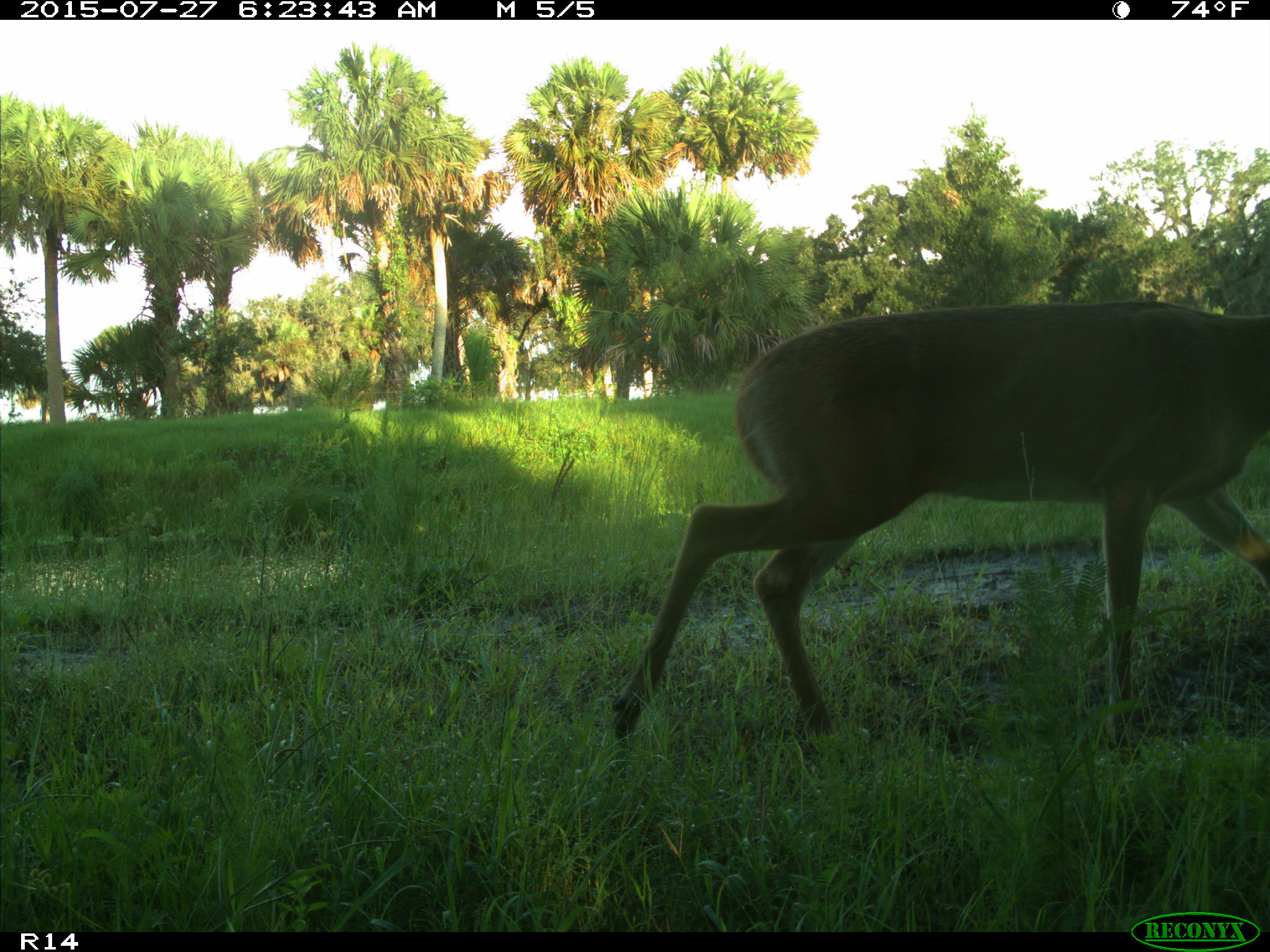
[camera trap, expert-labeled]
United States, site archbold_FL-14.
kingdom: Animalia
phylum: Chordata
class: Mammalia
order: Artiodactyla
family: Cervidae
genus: Odocoileus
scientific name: Odocoileus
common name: deer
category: unidentified deer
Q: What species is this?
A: Unidentified deer (deer) (Odocoileus).